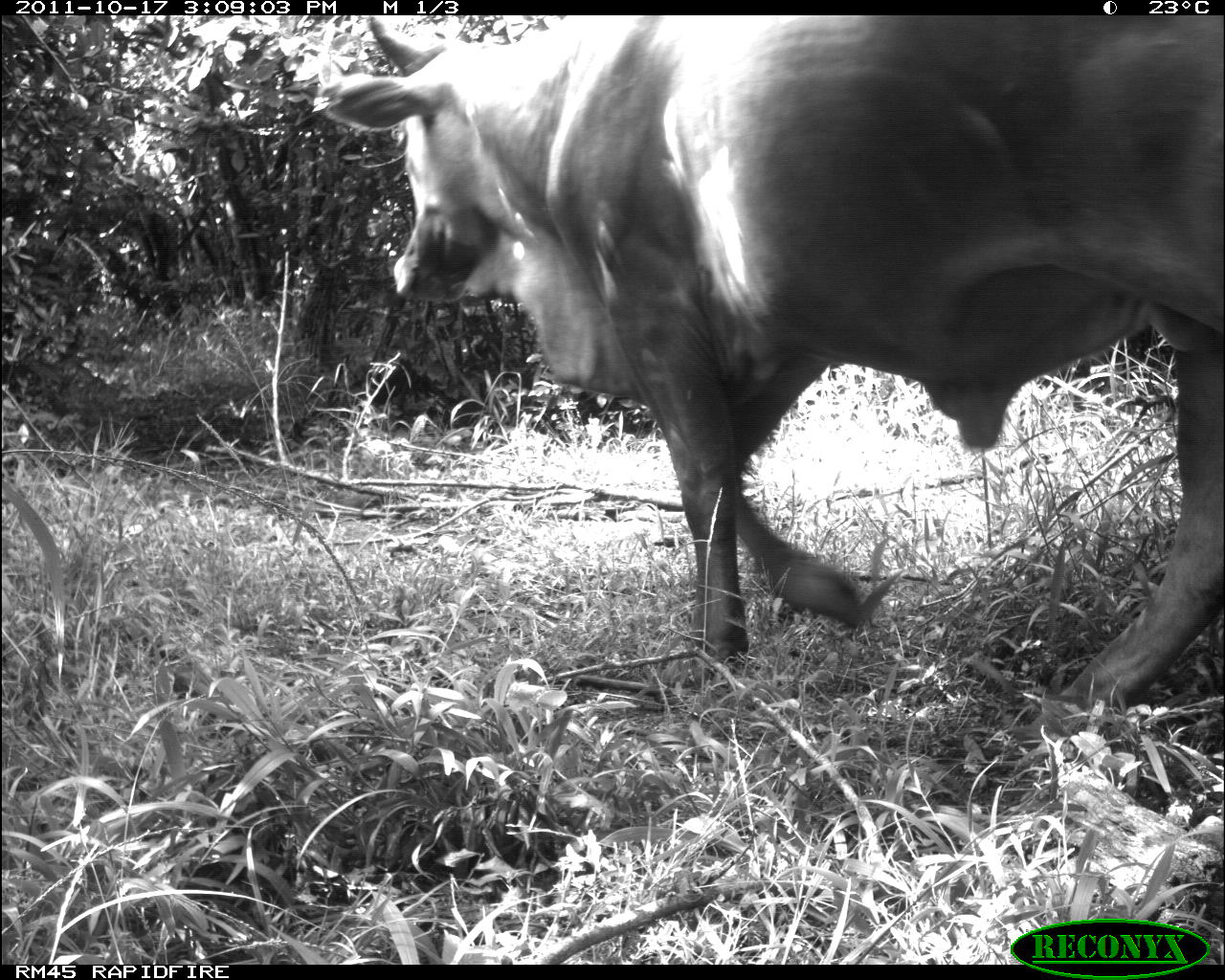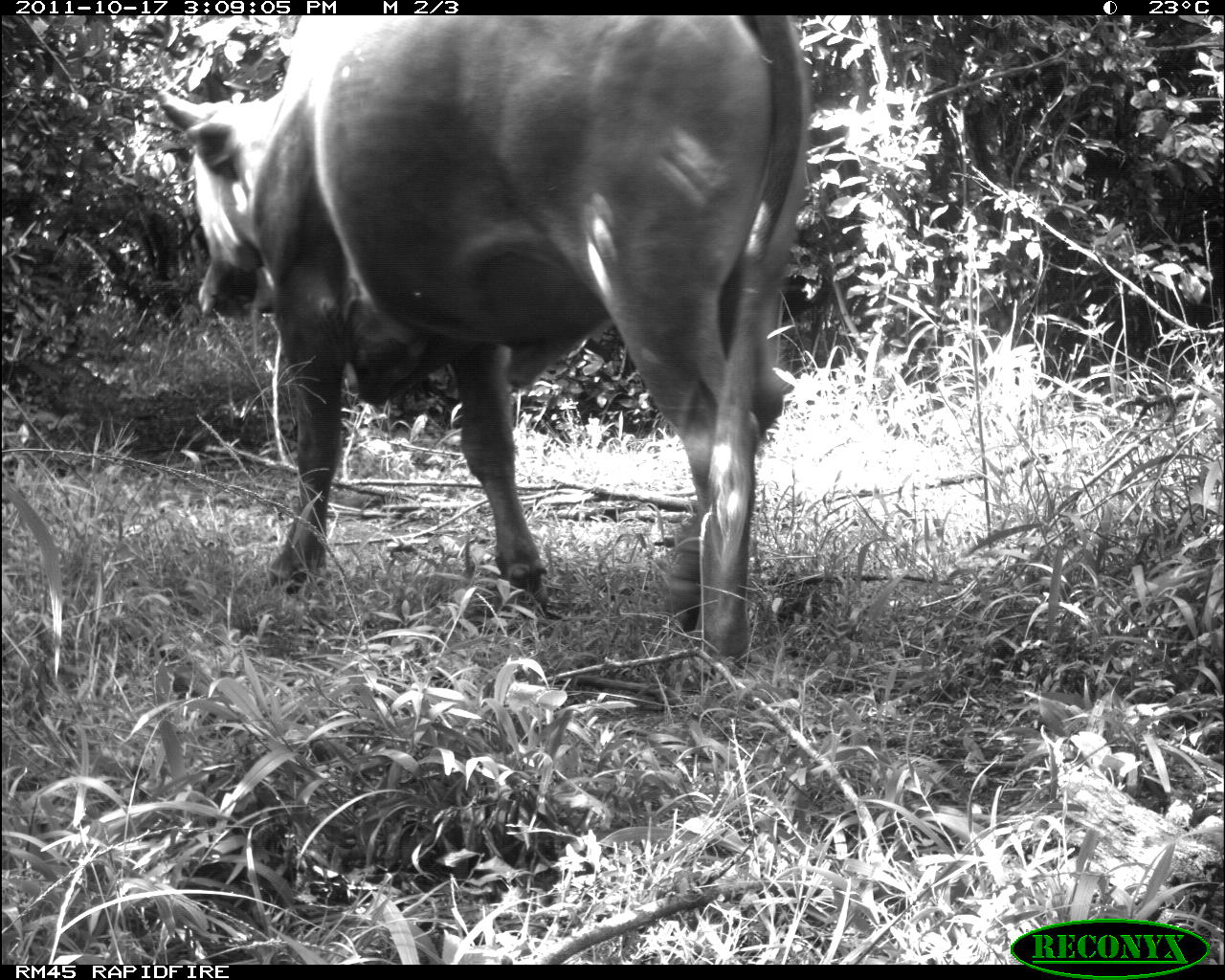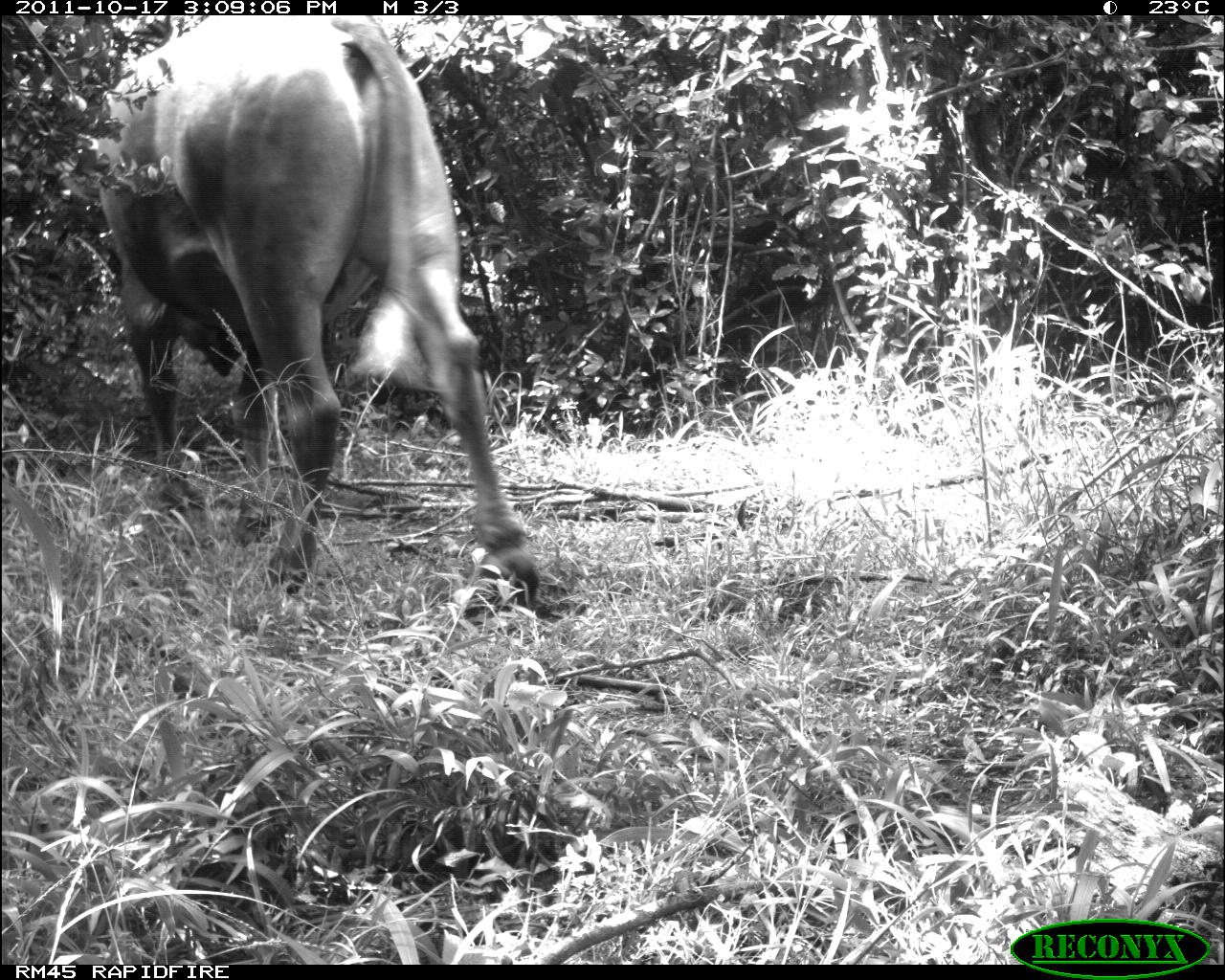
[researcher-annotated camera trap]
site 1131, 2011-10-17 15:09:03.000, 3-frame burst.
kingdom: Animalia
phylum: Chordata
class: Mammalia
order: Artiodactyla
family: Bovidae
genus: Bos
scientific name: Bos taurus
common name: domestic cattle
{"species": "Bos taurus (domestic cattle)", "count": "1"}